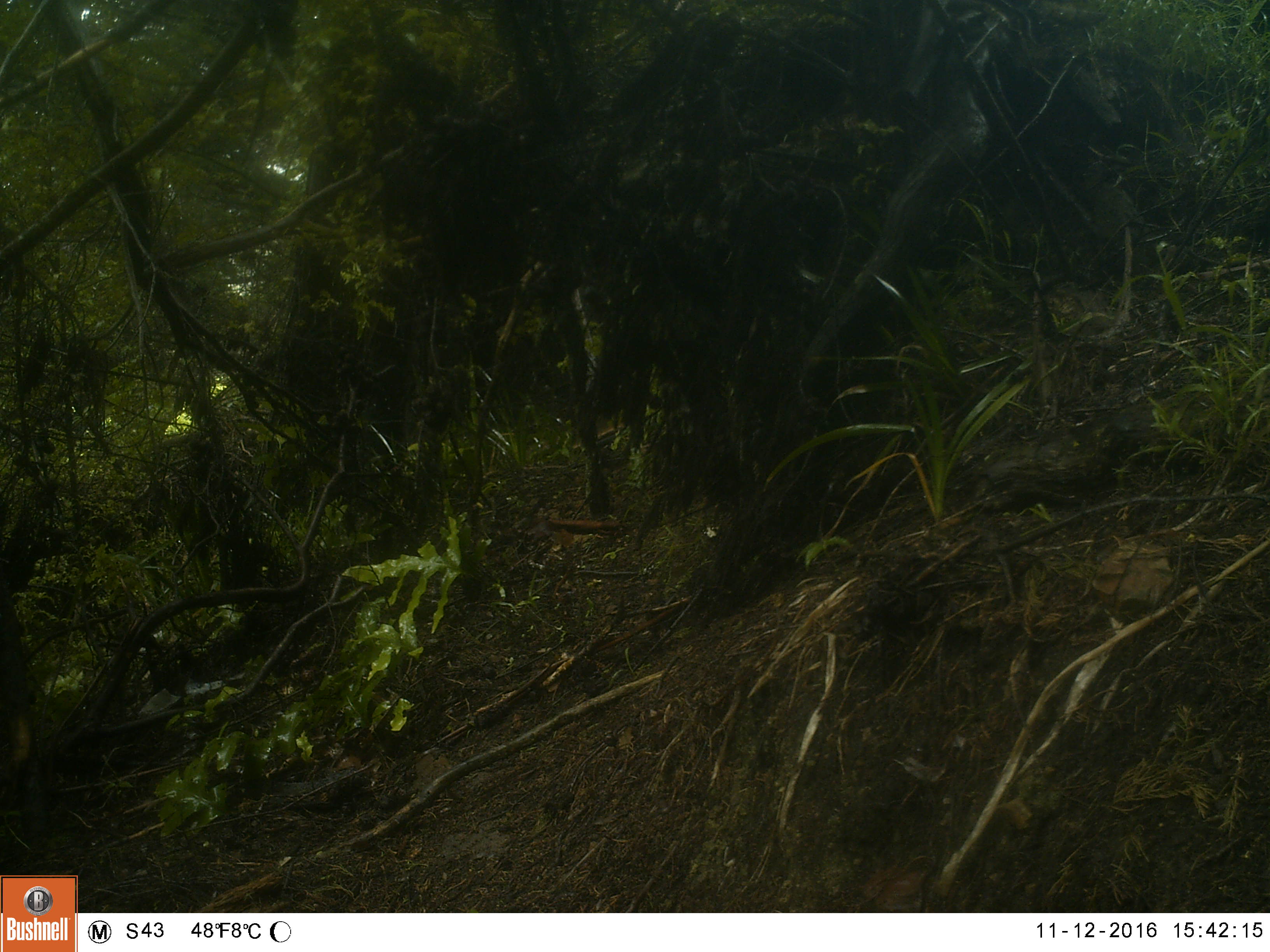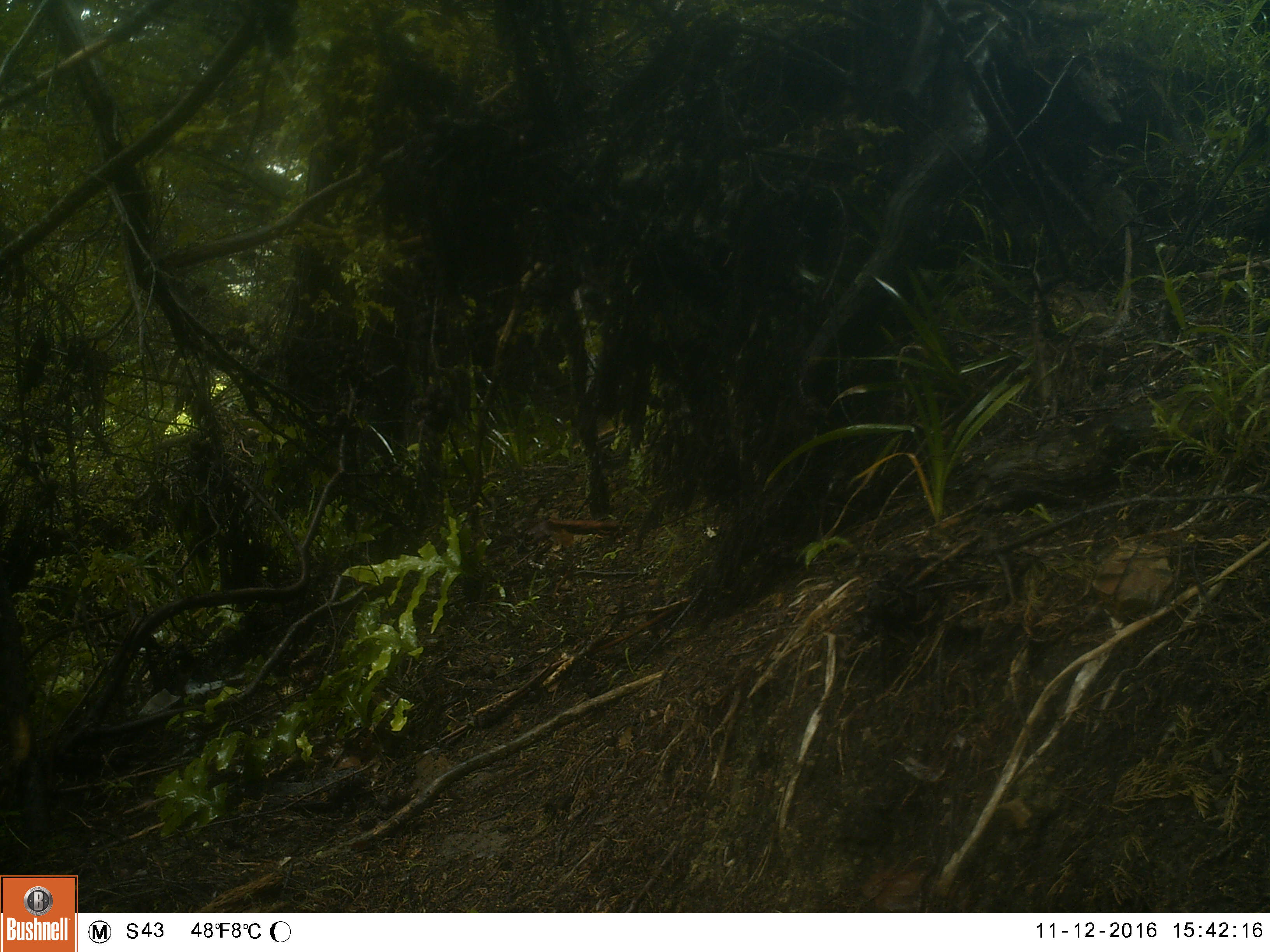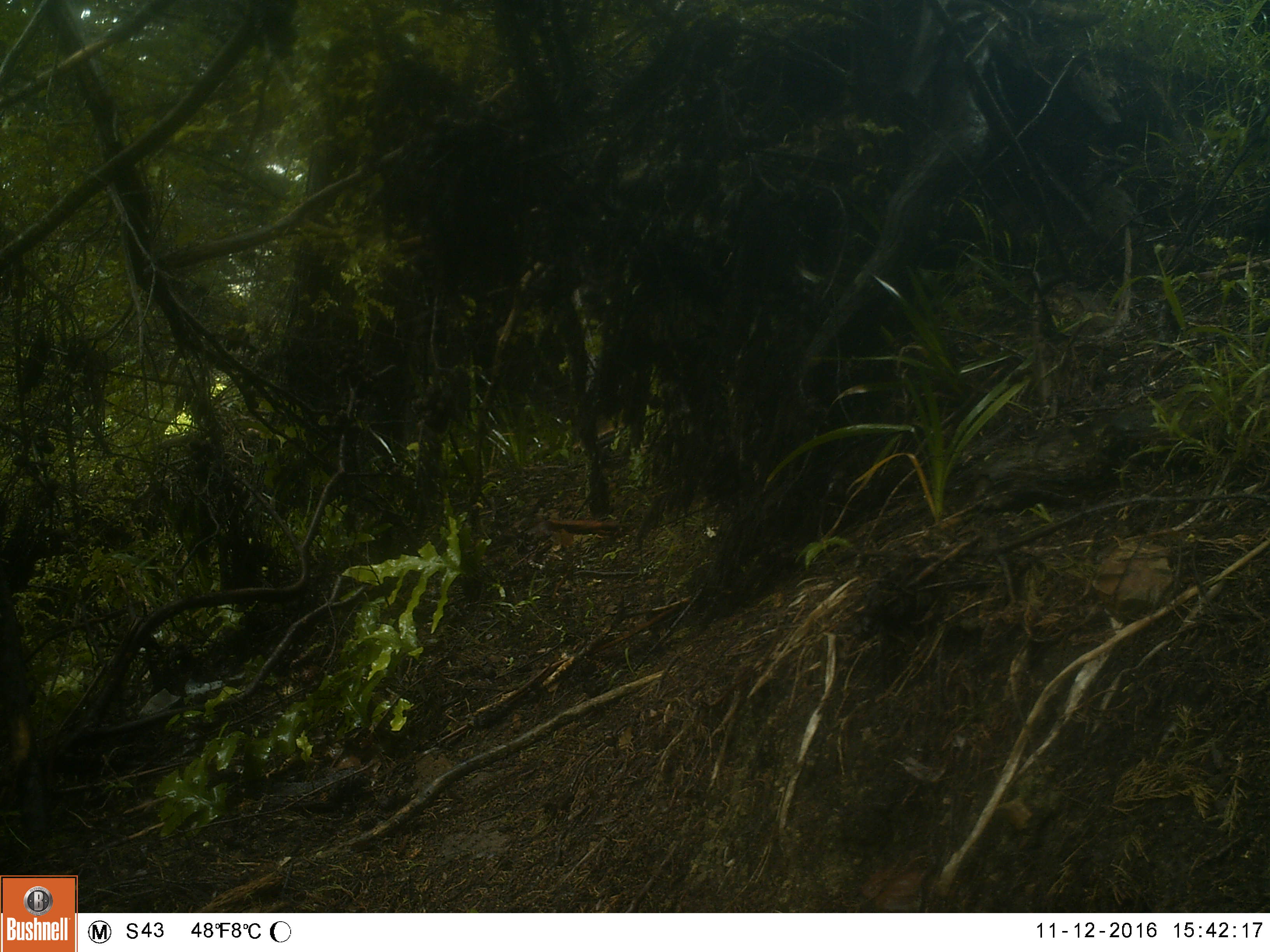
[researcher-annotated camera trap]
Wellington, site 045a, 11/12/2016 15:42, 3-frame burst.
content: no animal present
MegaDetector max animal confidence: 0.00